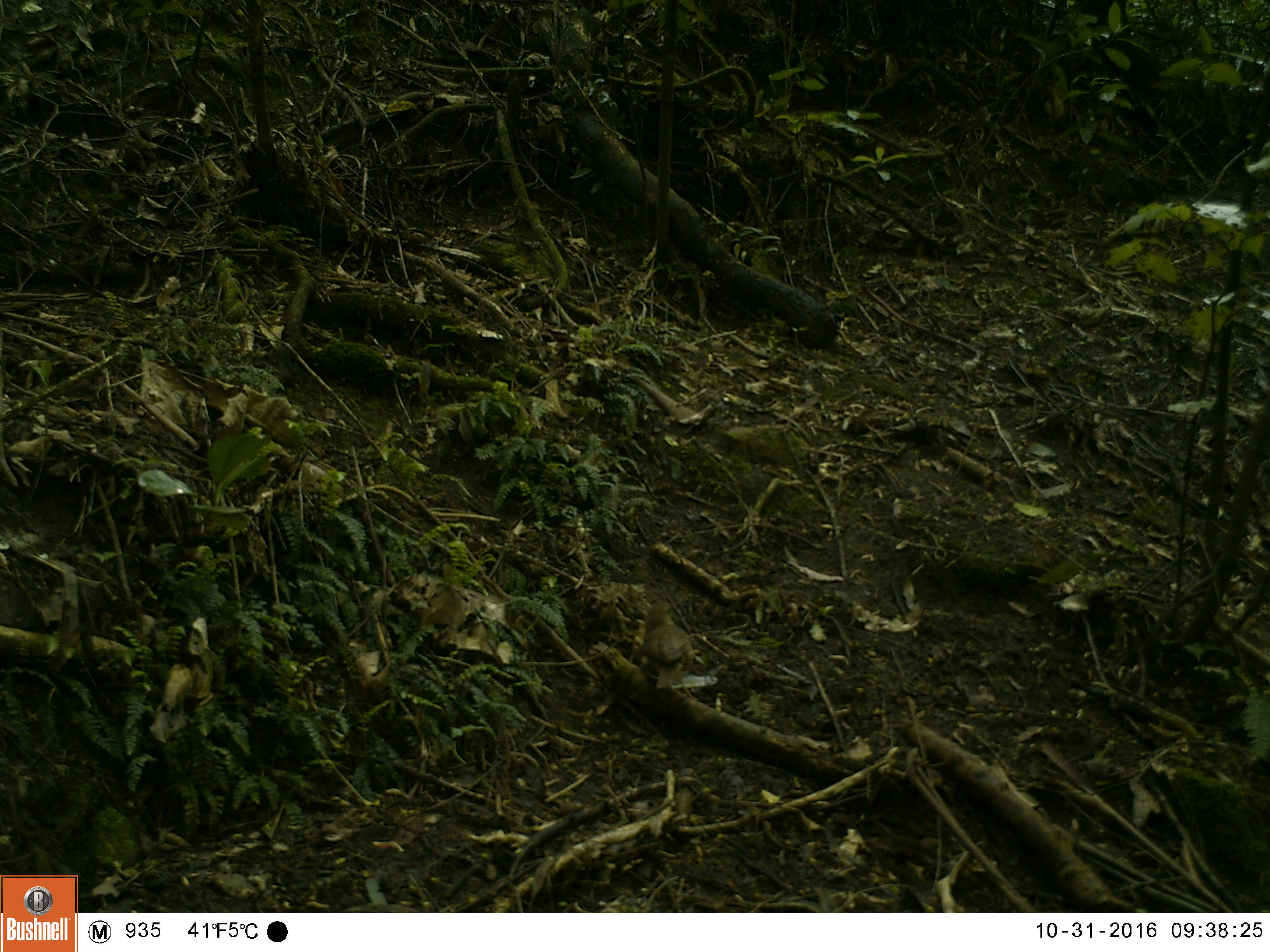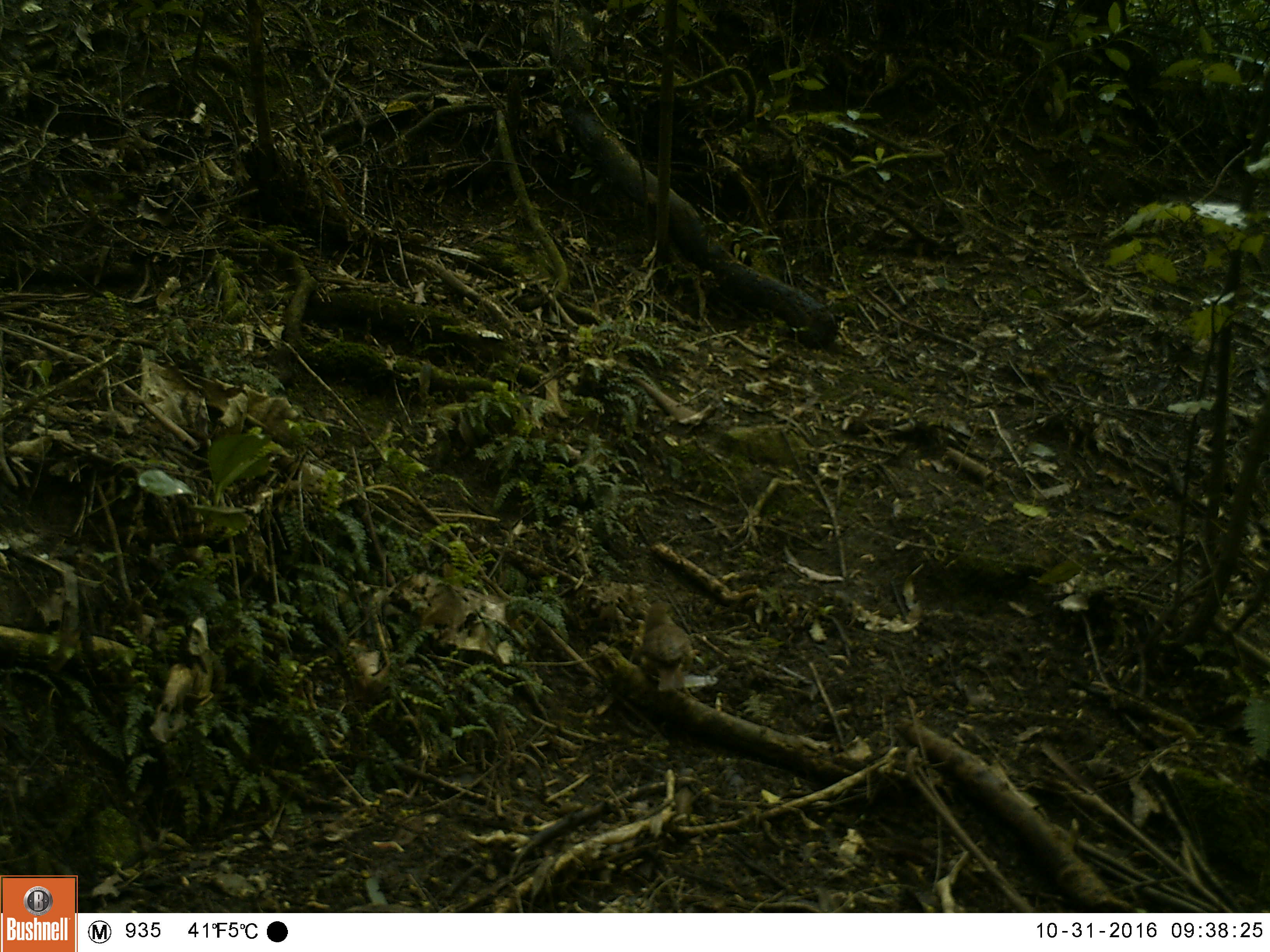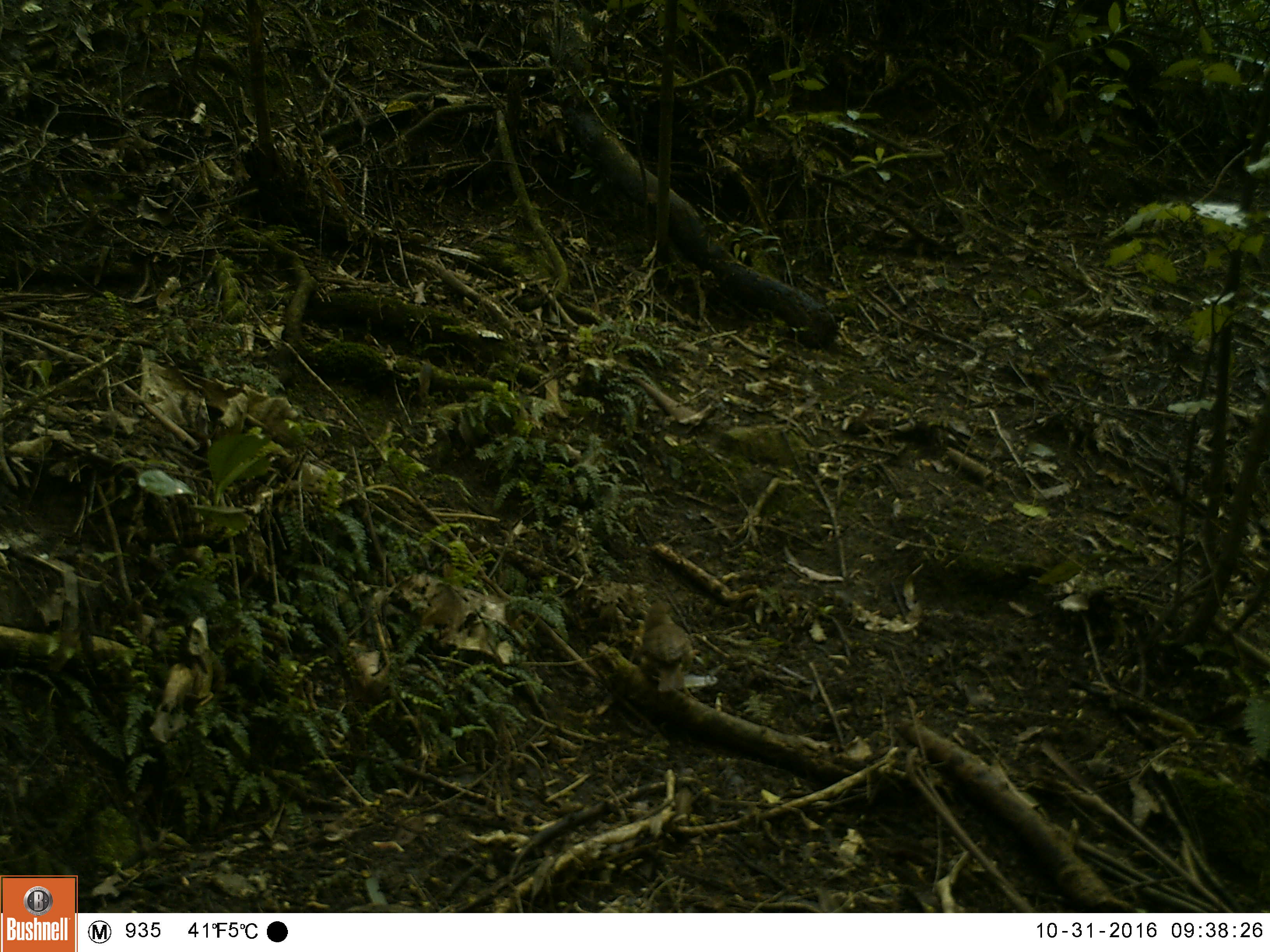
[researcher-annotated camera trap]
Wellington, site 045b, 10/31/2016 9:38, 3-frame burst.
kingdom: Animalia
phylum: Chordata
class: Aves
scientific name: Aves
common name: bird